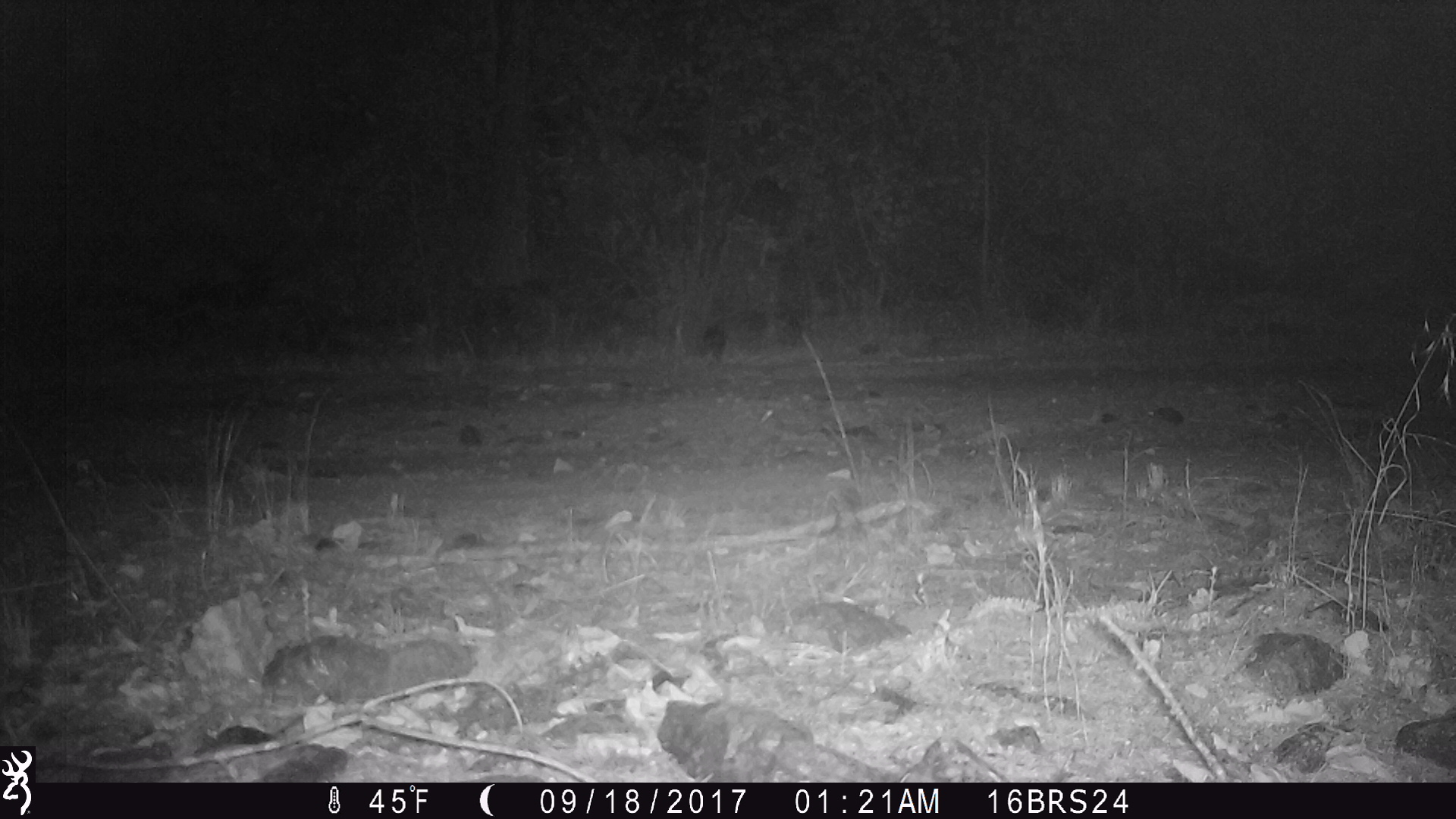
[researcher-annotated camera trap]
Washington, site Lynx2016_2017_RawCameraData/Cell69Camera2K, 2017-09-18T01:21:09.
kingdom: Animalia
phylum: Chordata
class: Mammalia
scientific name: Mammalia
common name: small mammal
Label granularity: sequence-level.